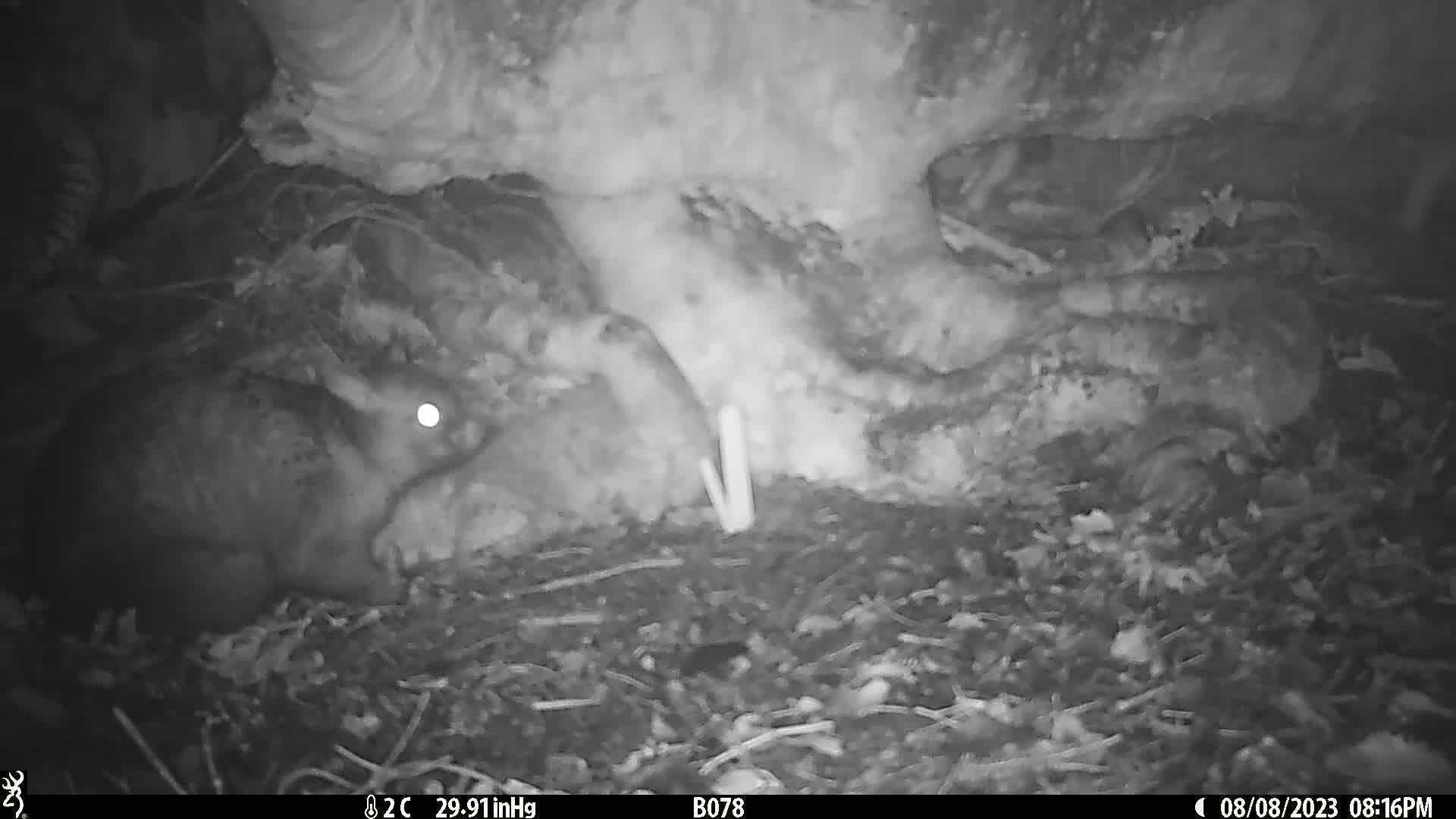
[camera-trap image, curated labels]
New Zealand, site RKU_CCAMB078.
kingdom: Animalia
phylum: Chordata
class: Mammalia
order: Diprotodontia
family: Phalangeridae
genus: Trichosurus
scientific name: Trichosurus vulpecula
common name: common brushtail possum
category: possum